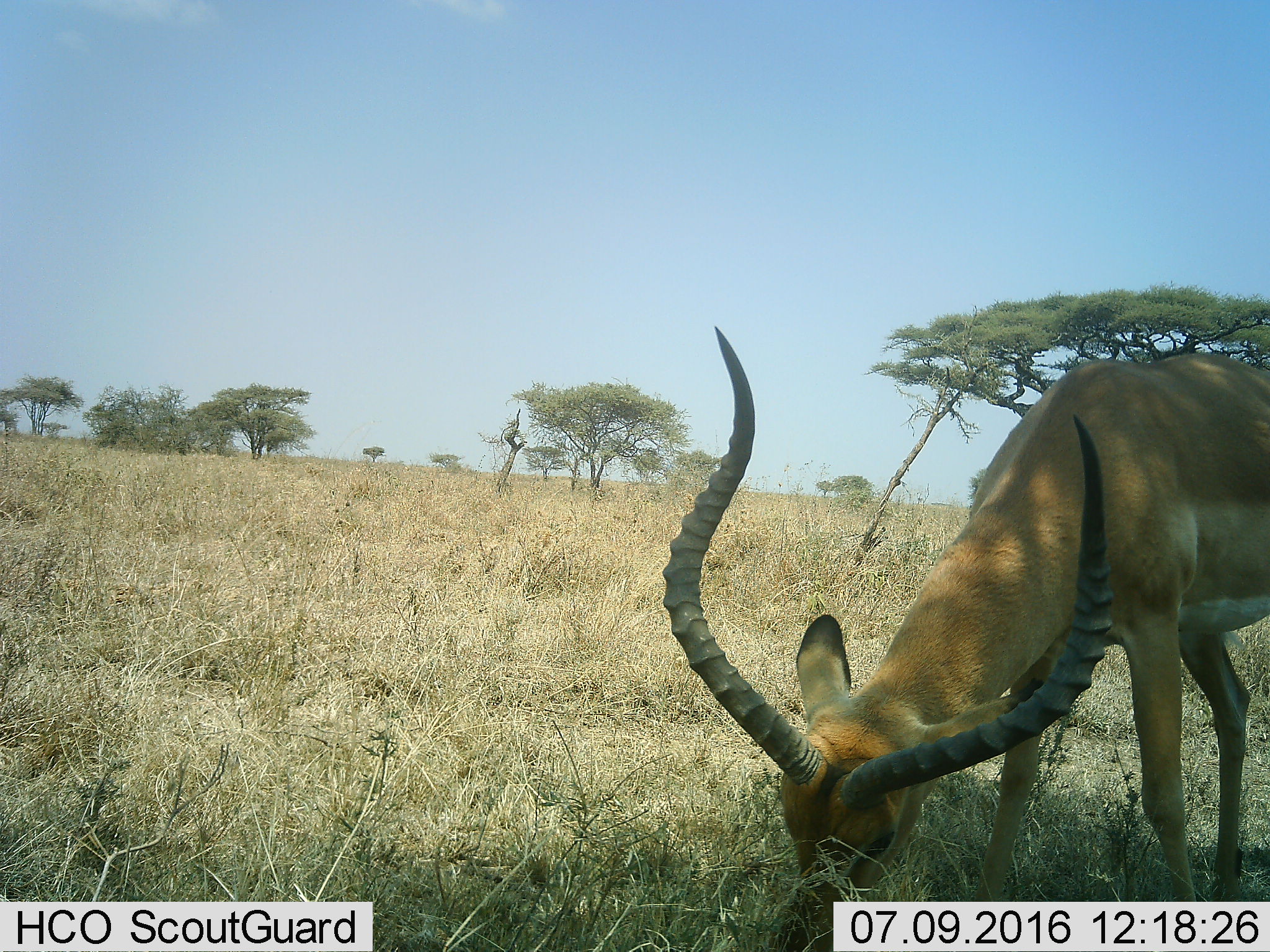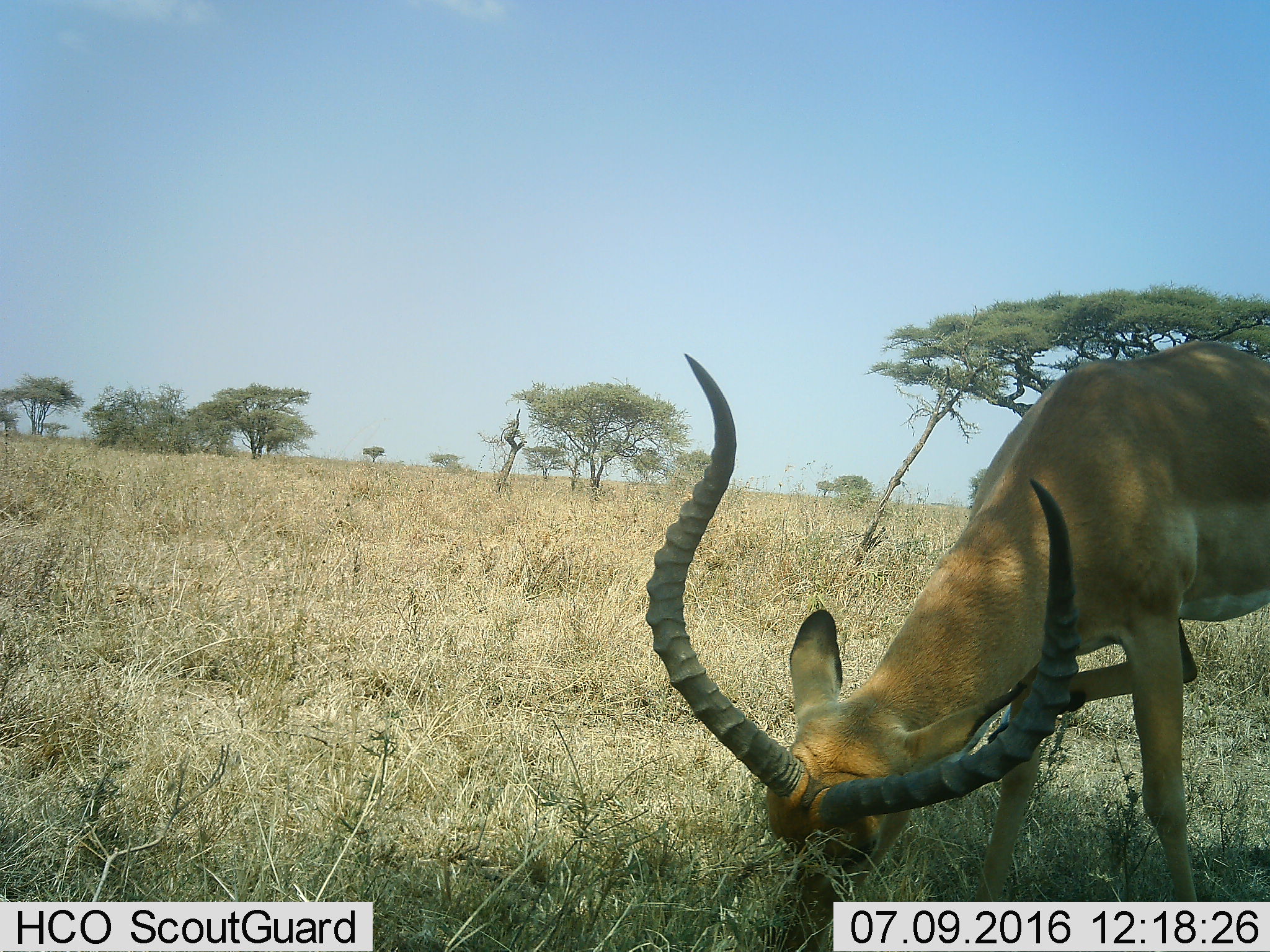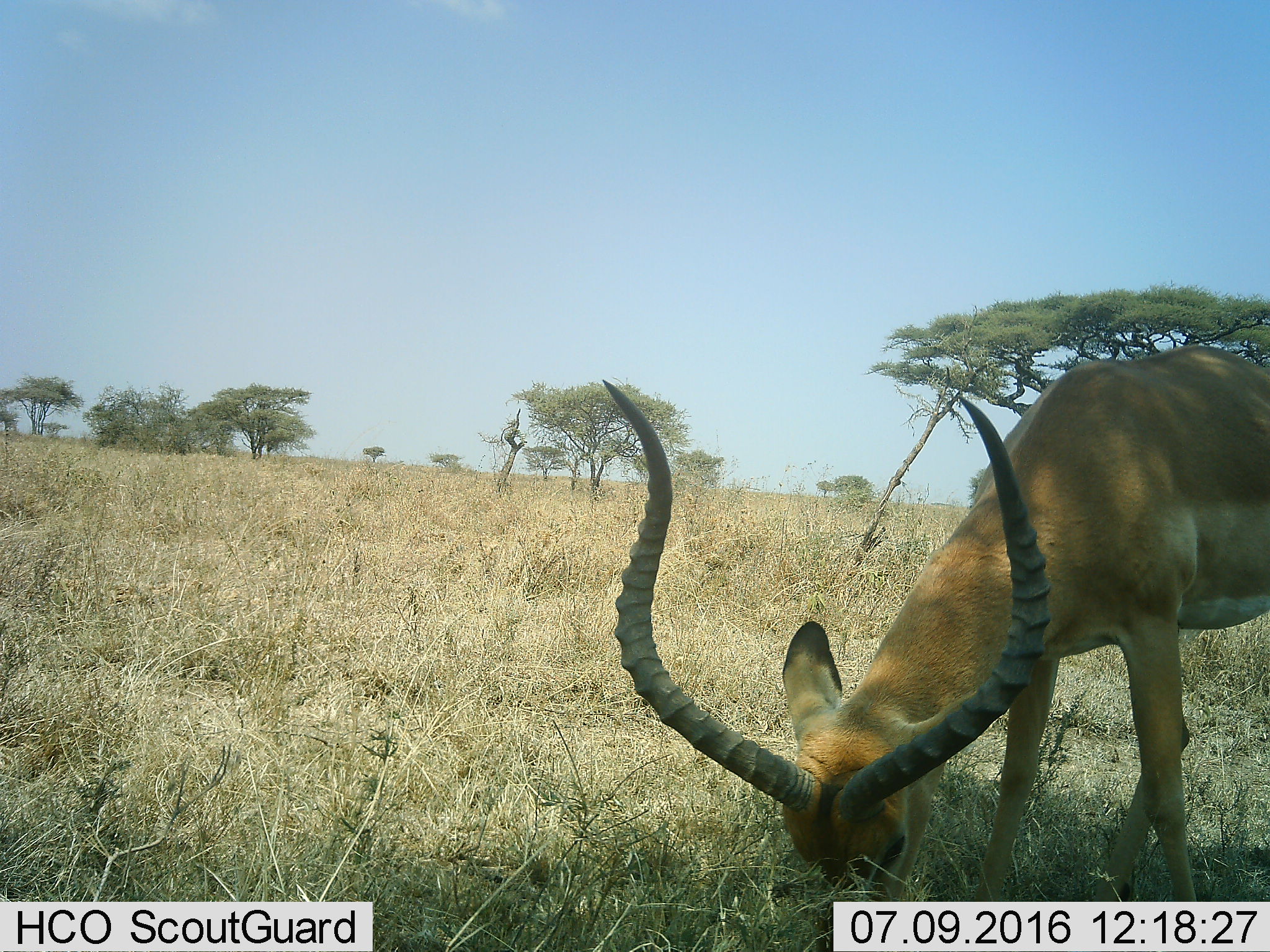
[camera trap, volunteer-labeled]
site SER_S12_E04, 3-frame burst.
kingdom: Animalia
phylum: Chordata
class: Mammalia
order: Artiodactyla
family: Bovidae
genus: Aepyceros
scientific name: Aepyceros melampus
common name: impala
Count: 1.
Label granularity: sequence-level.